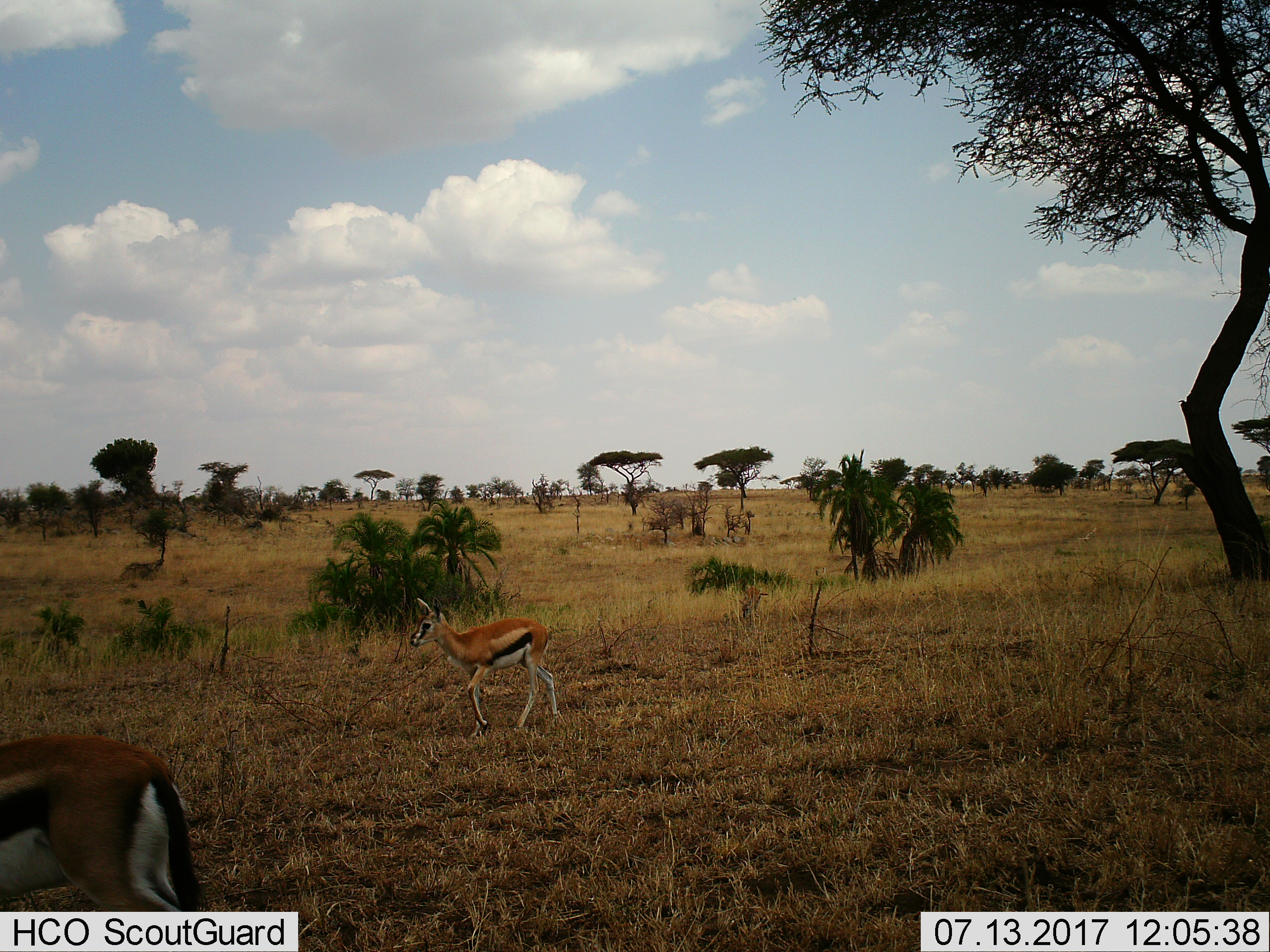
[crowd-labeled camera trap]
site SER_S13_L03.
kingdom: Animalia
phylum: Chordata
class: Mammalia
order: Artiodactyla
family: Bovidae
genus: Eudorcas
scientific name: Eudorcas thomsonii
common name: thomson's gazelle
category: gazellethomsons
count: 2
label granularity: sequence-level